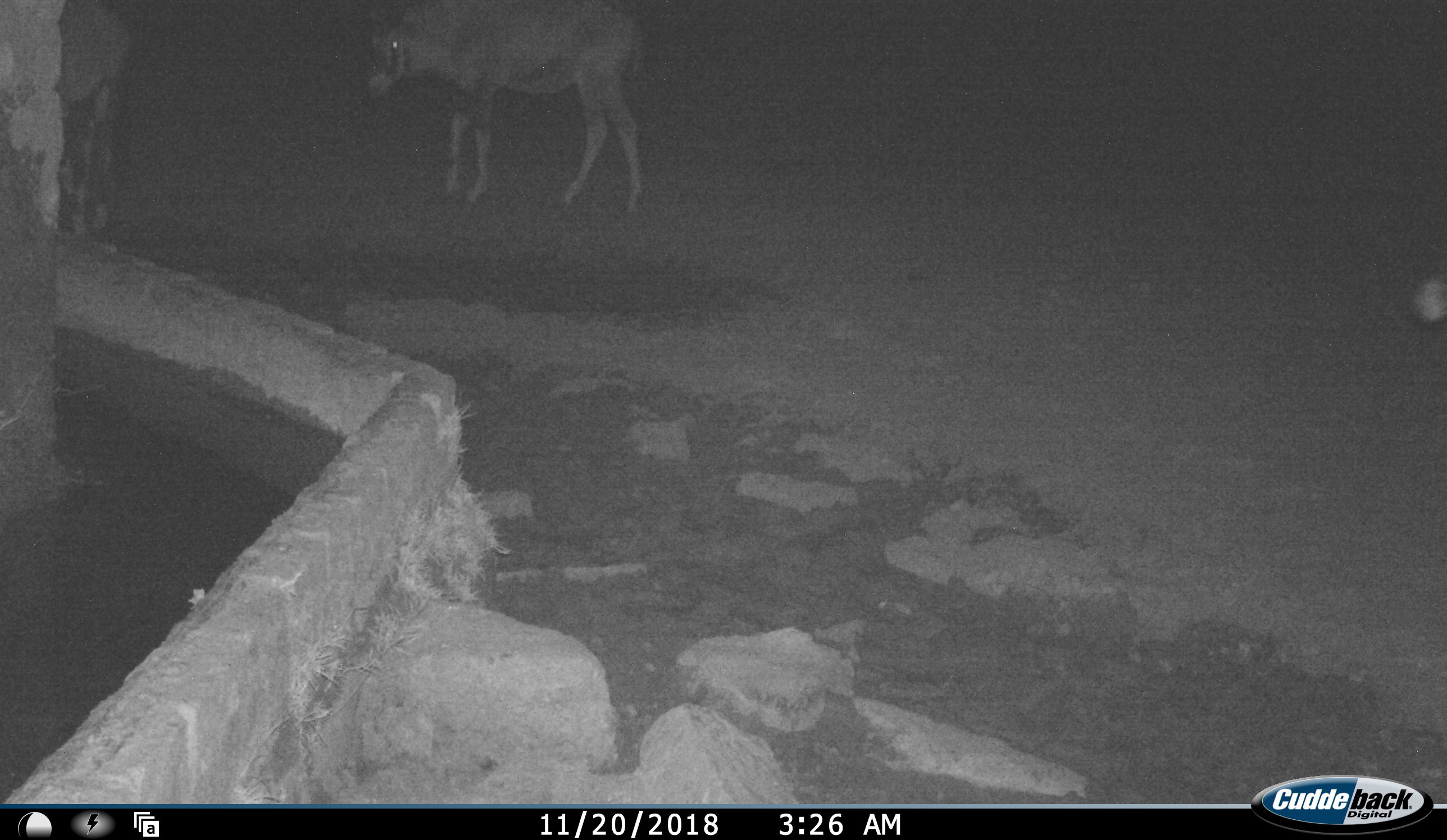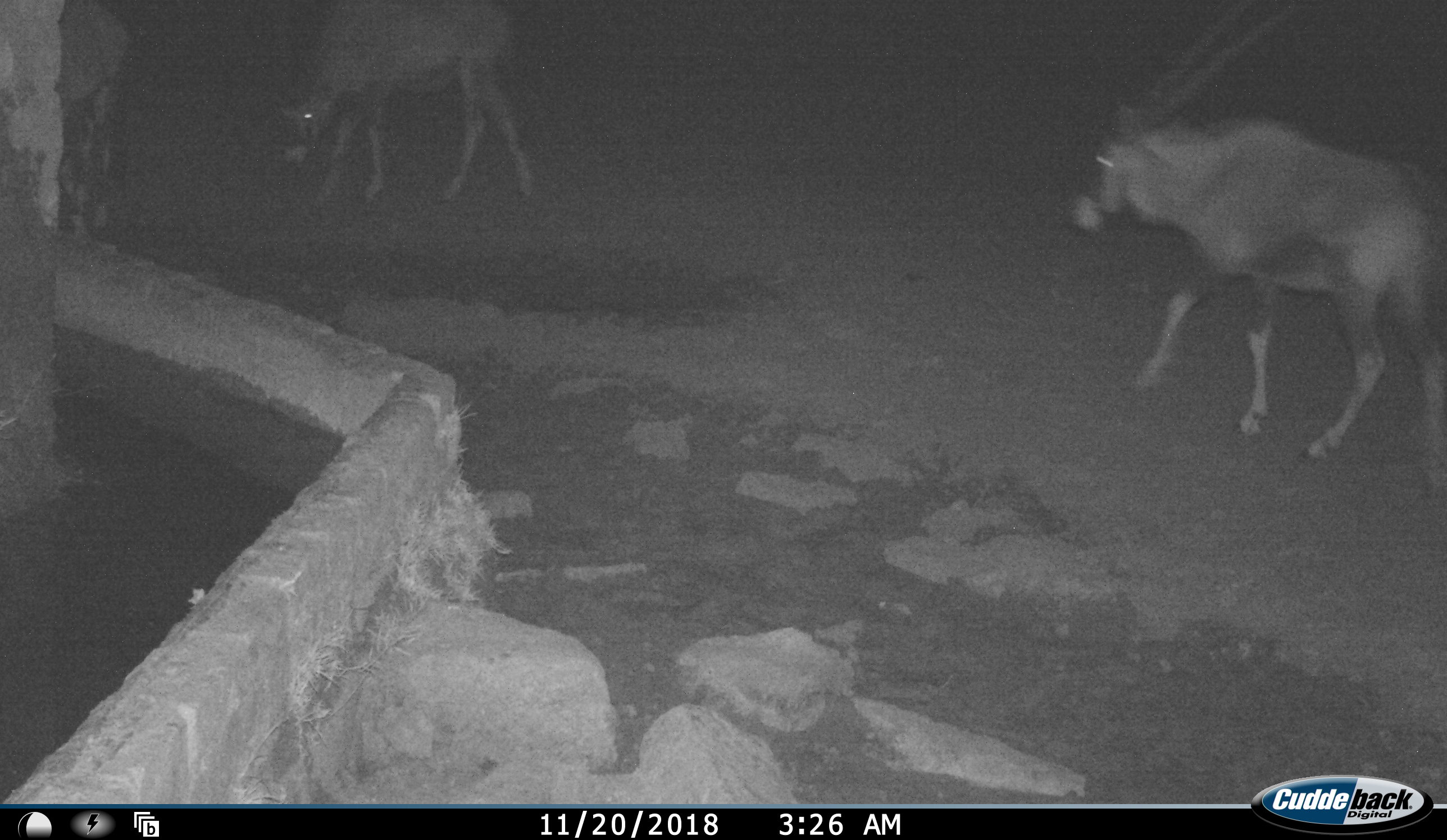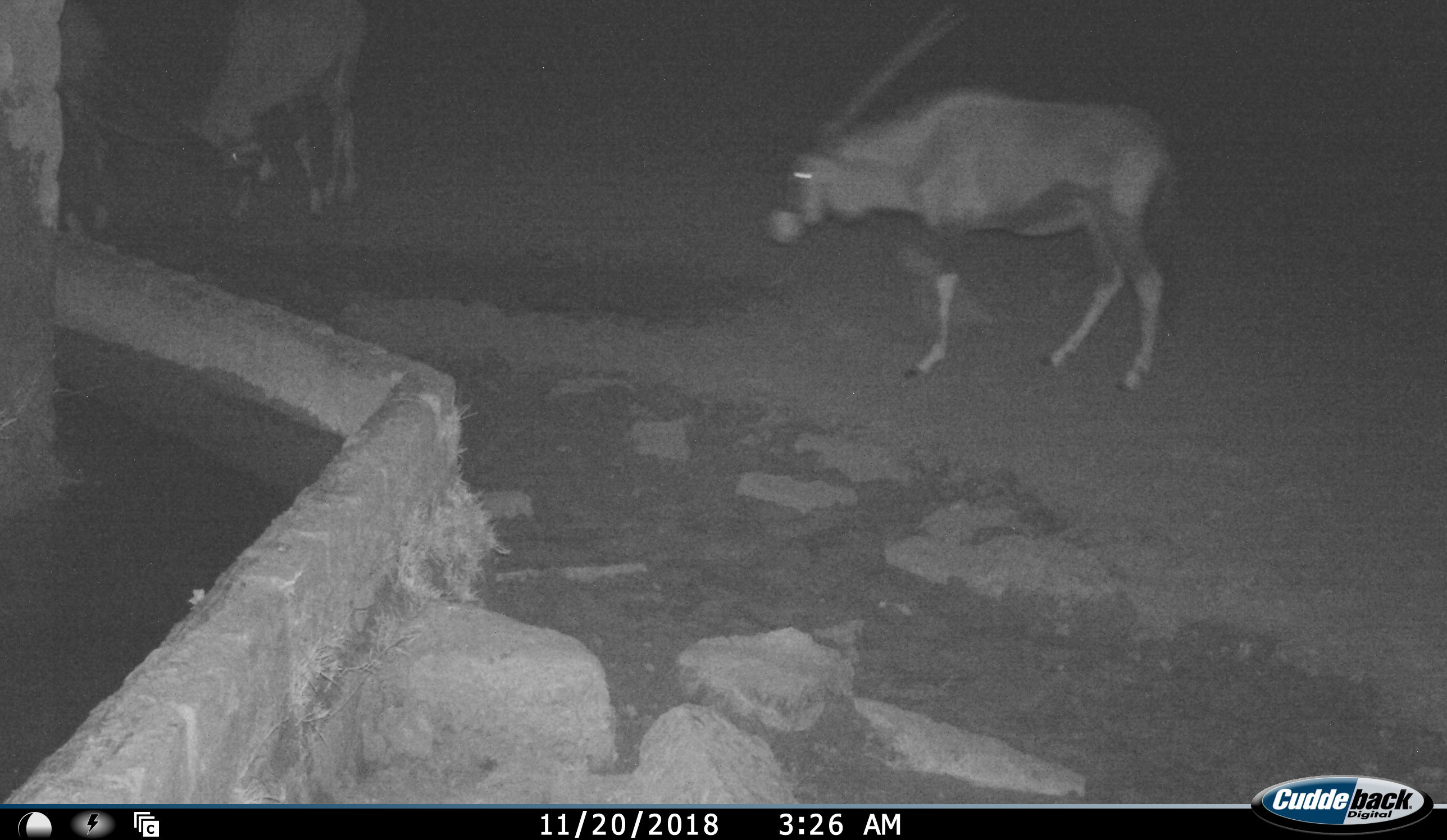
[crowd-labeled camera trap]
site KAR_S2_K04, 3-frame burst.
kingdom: Animalia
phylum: Chordata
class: Mammalia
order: Artiodactyla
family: Bovidae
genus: Oryx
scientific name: Oryx gazella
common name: gemsbok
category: oryx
Oryx (gemsbok) (Oryx gazella), count 3. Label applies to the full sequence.